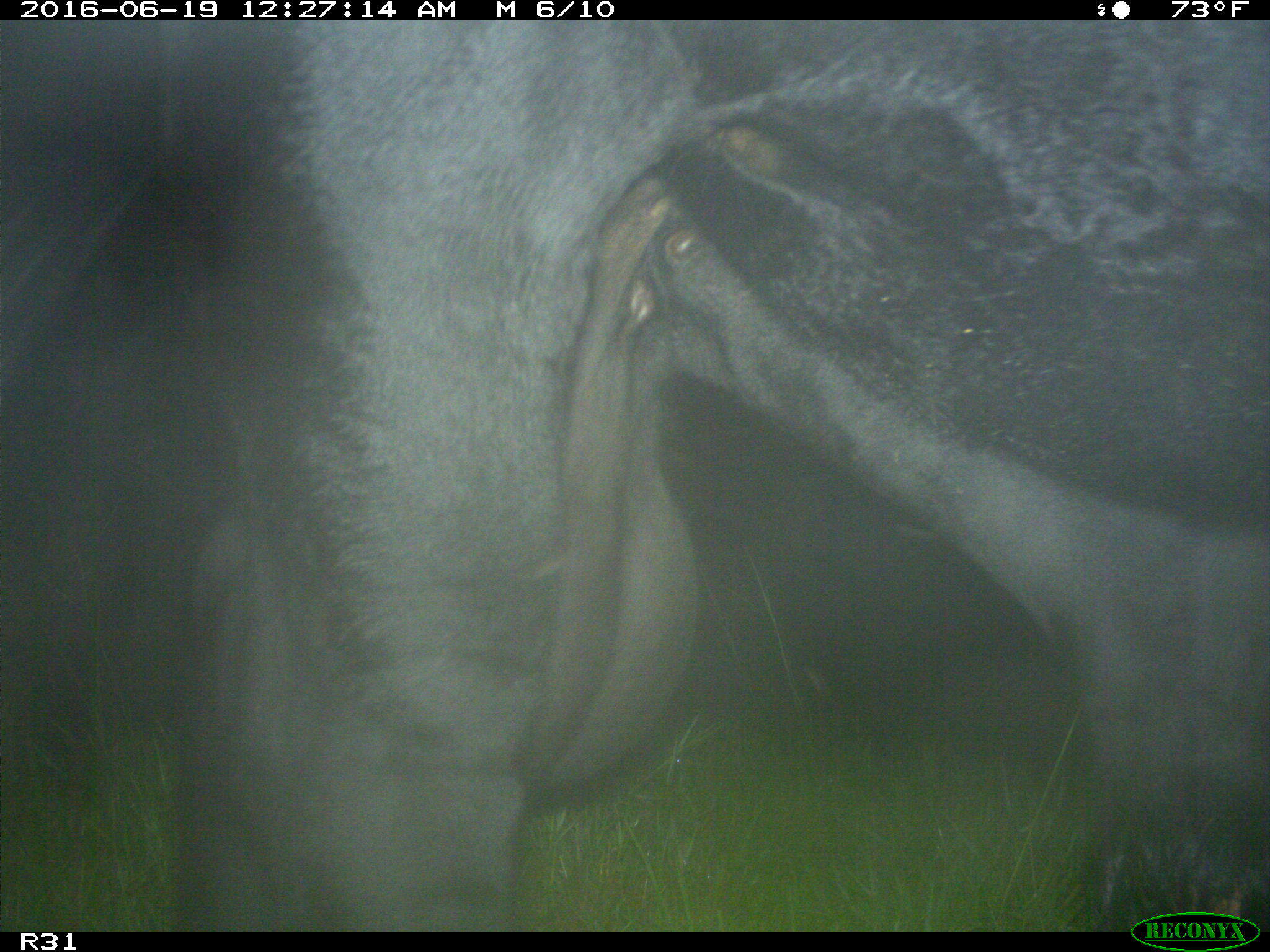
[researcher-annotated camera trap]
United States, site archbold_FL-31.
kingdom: Animalia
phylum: Chordata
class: Mammalia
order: Artiodactyla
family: Bovidae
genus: Bos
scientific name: Bos taurus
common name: domestic cow